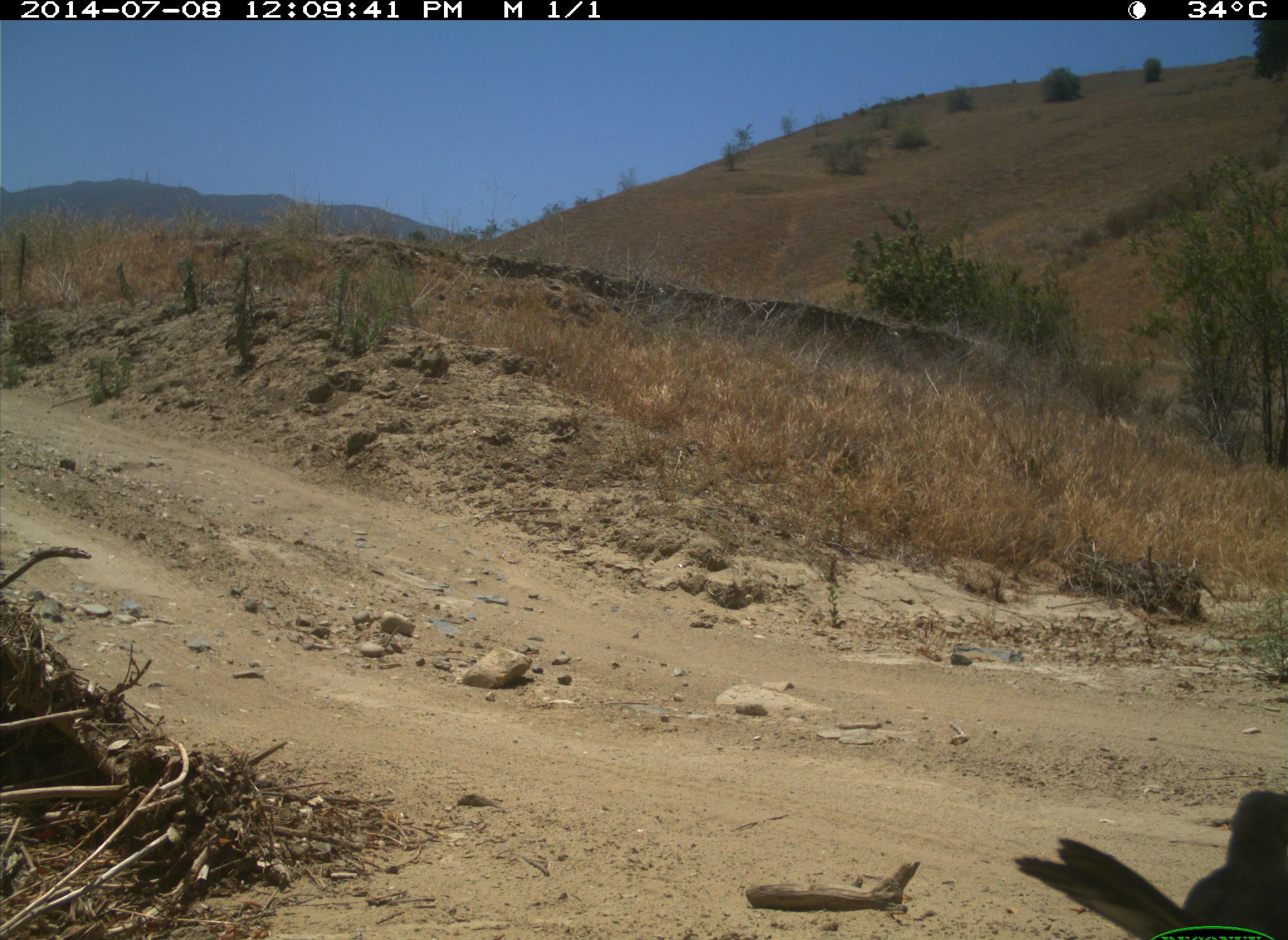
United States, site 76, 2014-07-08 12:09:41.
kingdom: Animalia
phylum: Chordata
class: Aves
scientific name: Aves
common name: bird